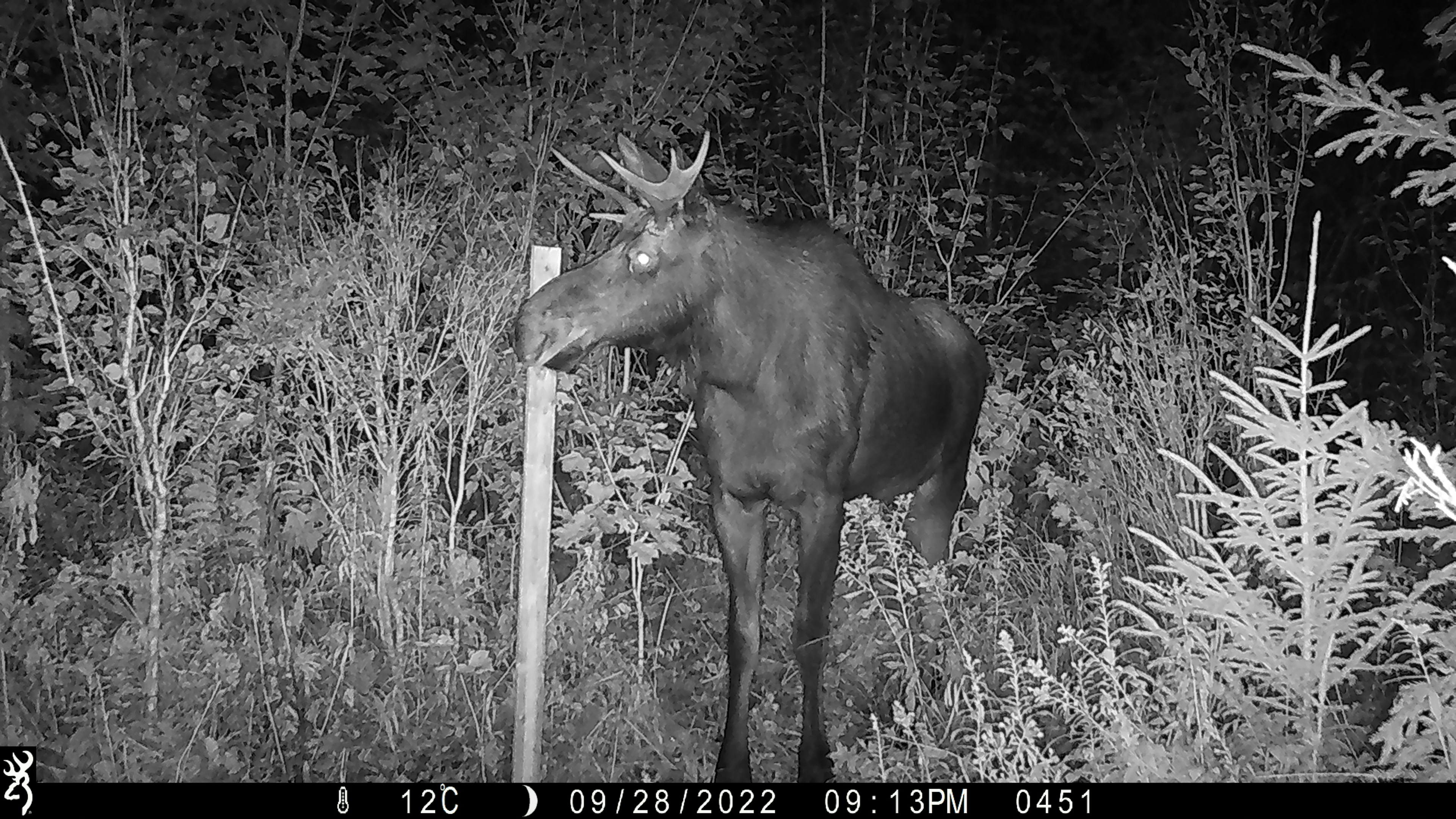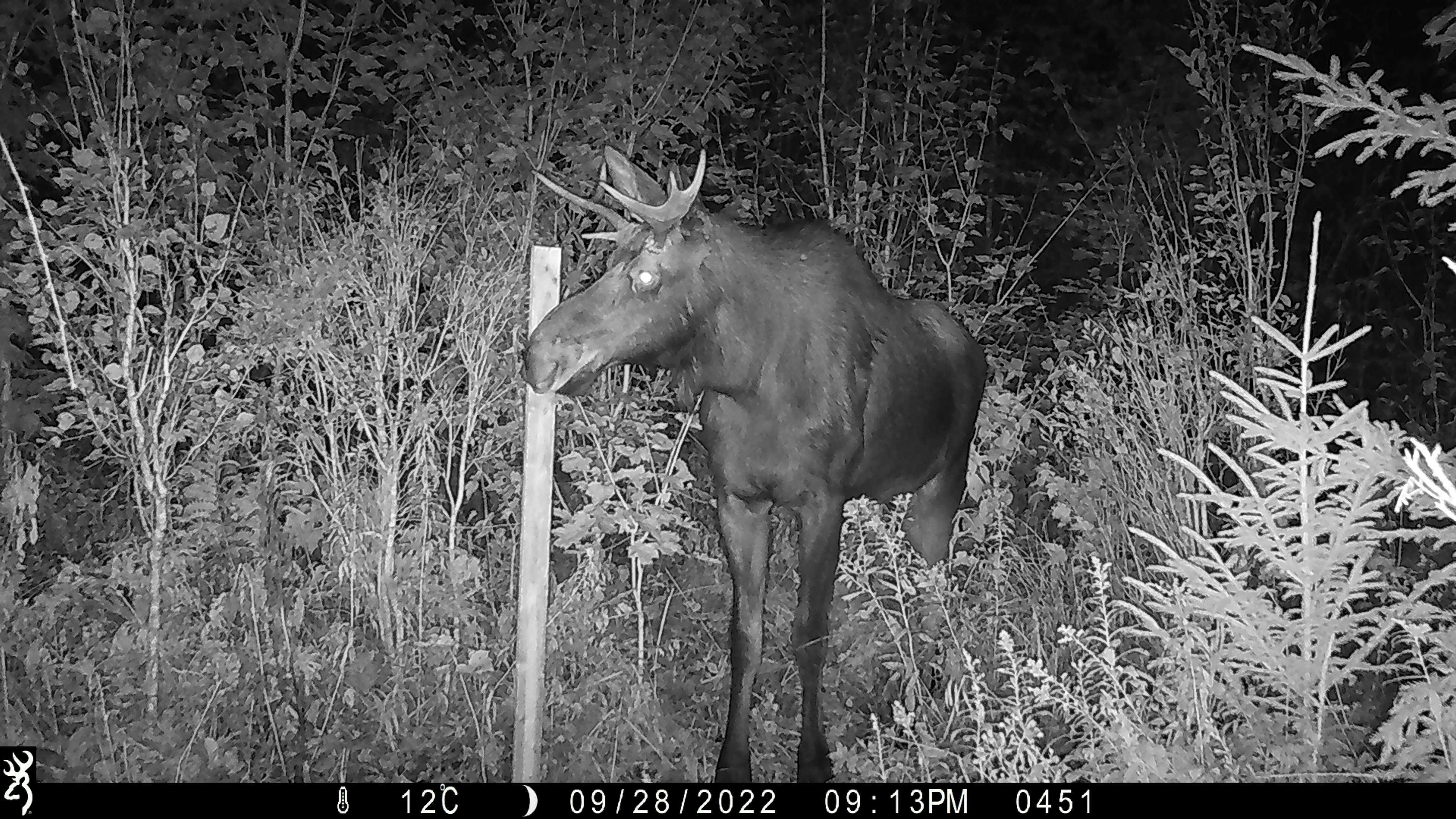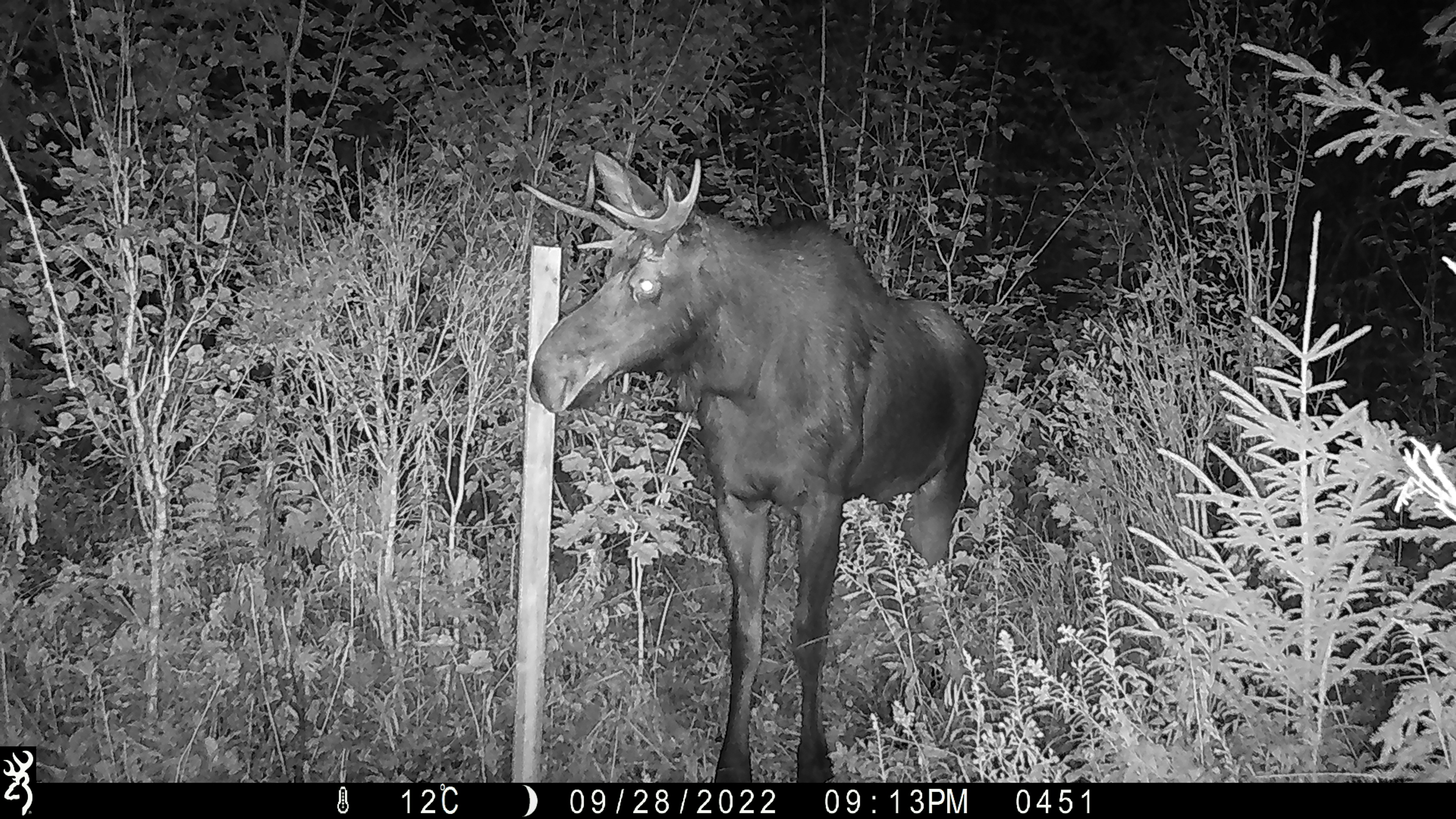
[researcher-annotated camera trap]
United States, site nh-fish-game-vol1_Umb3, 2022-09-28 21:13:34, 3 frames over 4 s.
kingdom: Animalia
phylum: Chordata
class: Mammalia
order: Artiodactyla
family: Cervidae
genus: Alces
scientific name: Alces alces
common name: moose